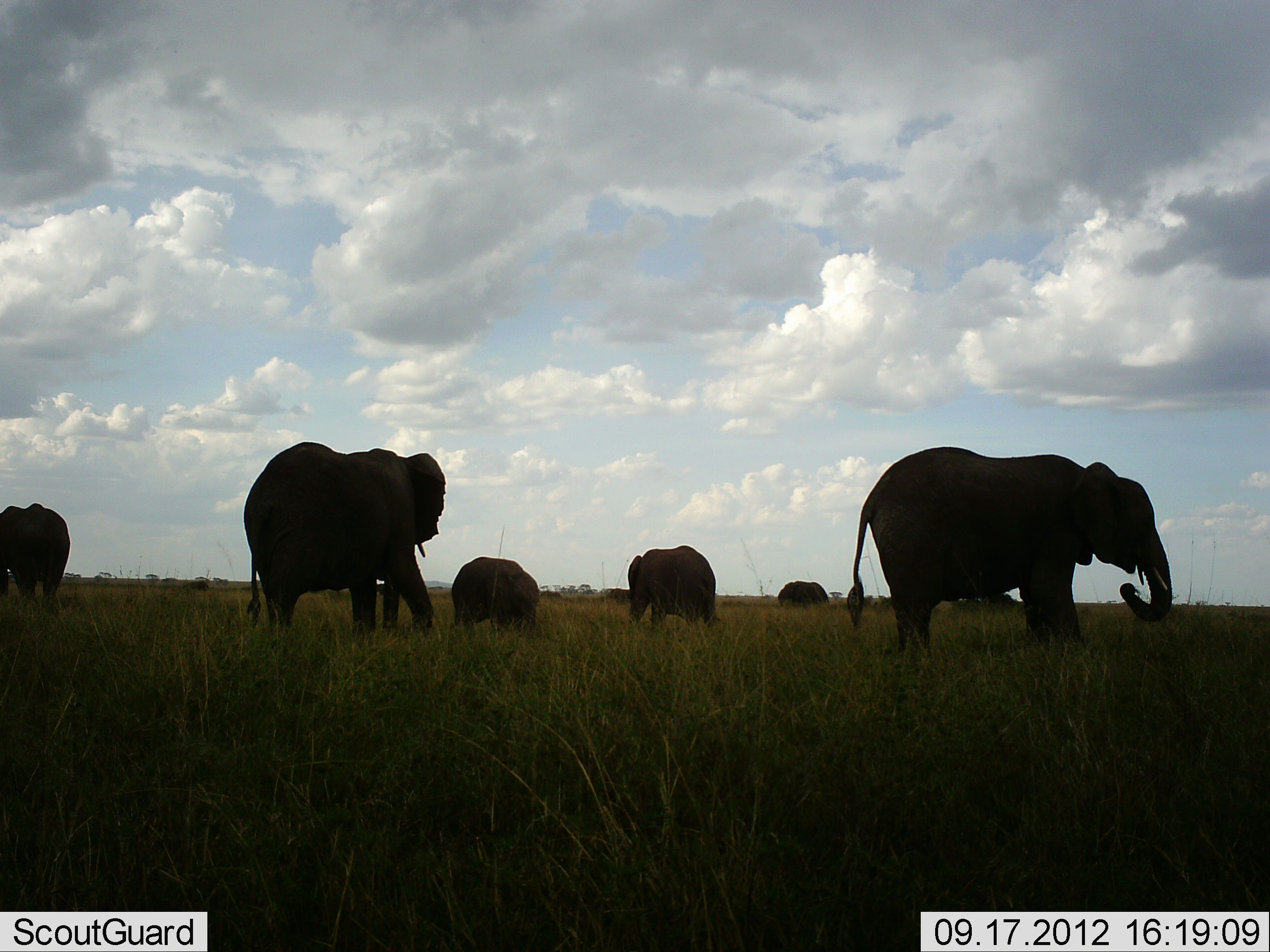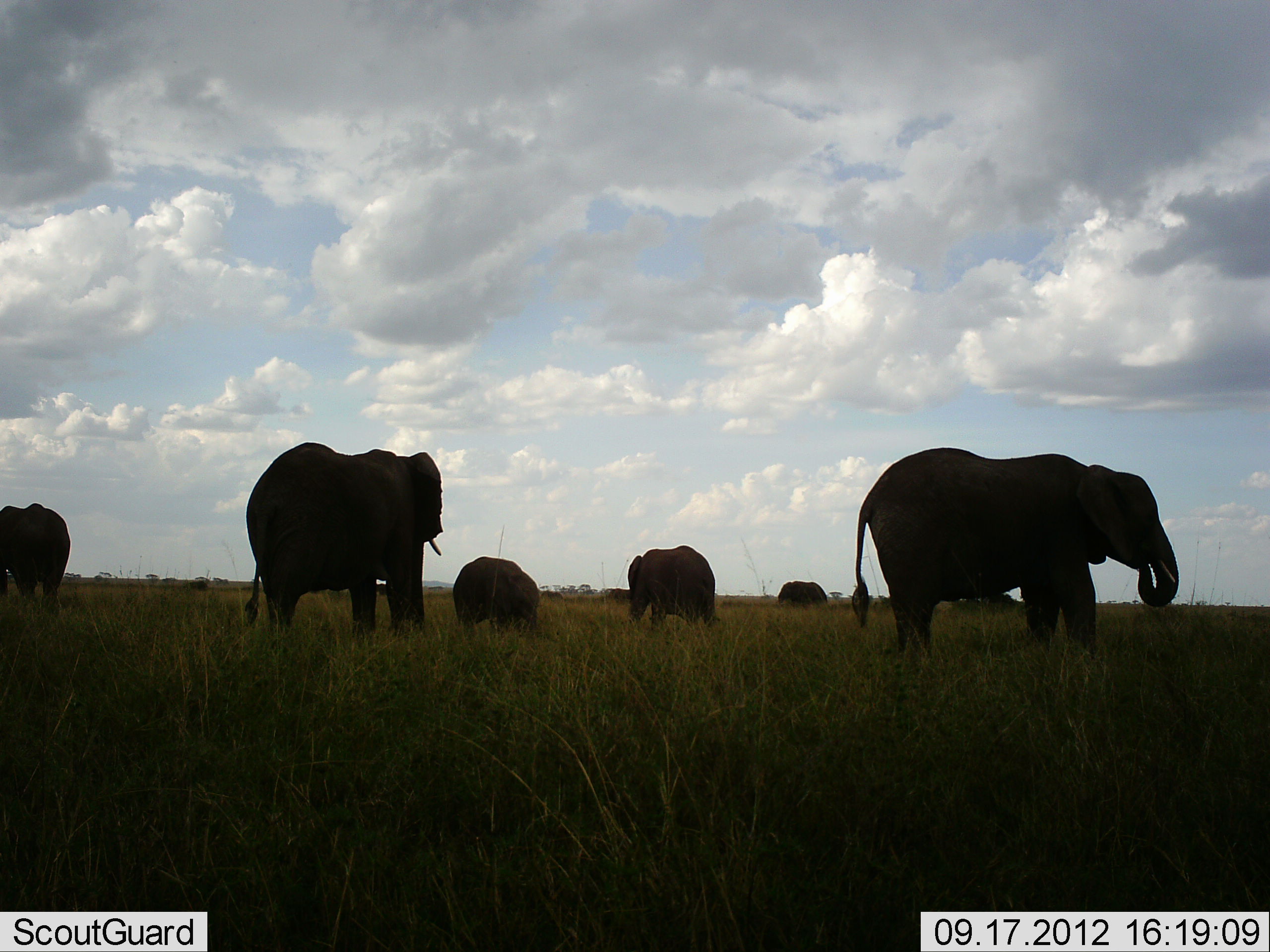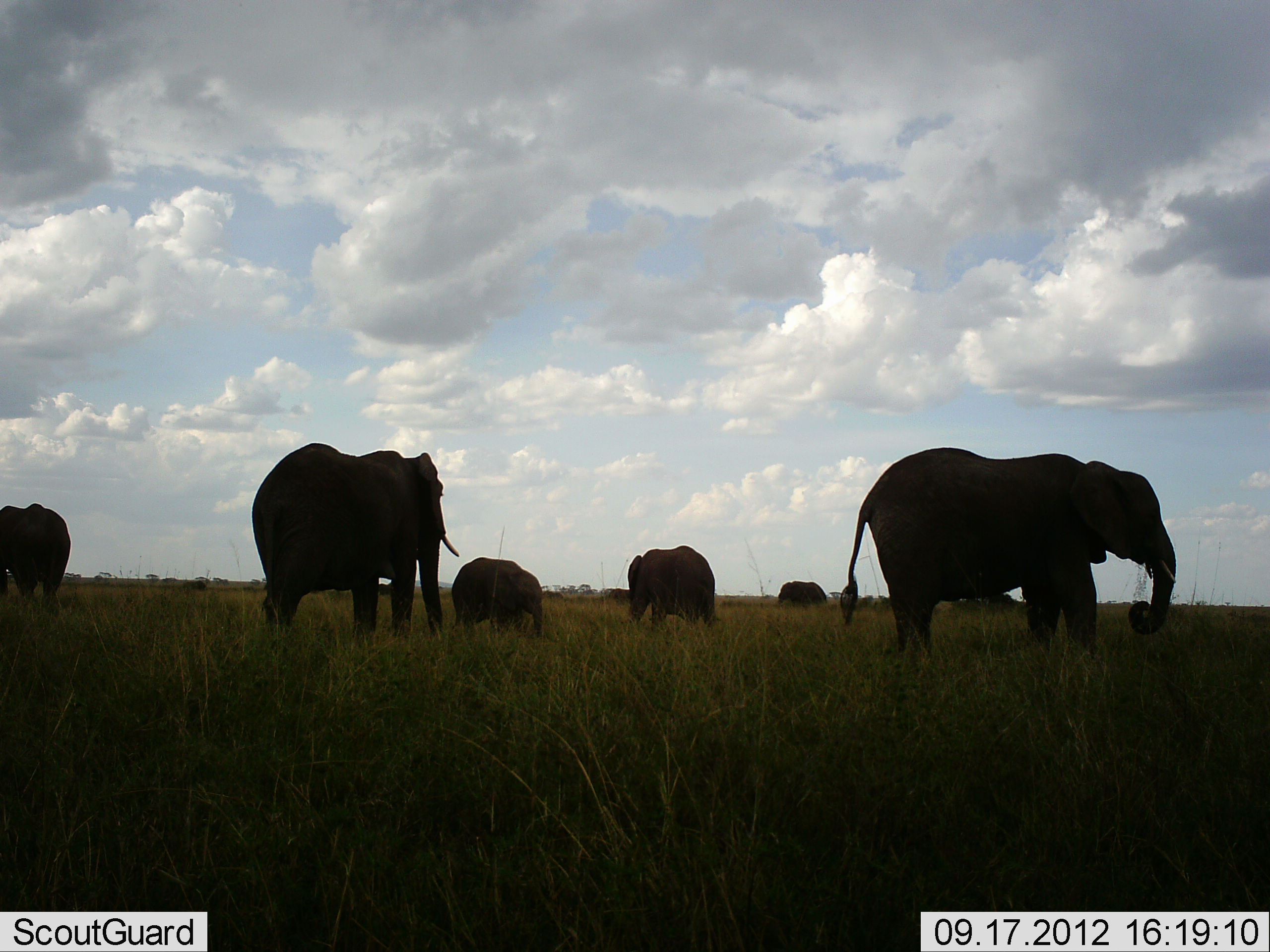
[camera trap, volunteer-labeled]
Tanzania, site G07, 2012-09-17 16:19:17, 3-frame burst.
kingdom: Animalia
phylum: Chordata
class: Mammalia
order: Proboscidea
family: Elephantidae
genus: Loxodonta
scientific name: Loxodonta africana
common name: african bush elephant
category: elephant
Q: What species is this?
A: Elephant (african bush elephant) (Loxodonta africana).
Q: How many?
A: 6.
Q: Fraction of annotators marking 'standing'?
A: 70%.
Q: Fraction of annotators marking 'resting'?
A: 10%.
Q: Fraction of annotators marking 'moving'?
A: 20%.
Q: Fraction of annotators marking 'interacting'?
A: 10%.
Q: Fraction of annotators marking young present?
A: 40%.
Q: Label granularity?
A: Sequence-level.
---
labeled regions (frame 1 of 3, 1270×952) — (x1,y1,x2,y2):
animal: (847,447,1173,655); (239,441,446,633); (628,545,720,629); (0,503,71,605); (452,557,538,633); (777,581,830,606)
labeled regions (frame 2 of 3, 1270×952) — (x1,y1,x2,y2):
animal: (851,447,1180,656); (245,441,443,635); (628,546,718,628); (1,503,71,605); (453,555,537,633); (776,580,827,607)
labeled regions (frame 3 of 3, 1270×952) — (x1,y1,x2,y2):
animal: (839,446,1178,658); (251,442,460,639); (628,545,718,627); (451,557,543,636); (0,503,72,601); (779,581,827,605)